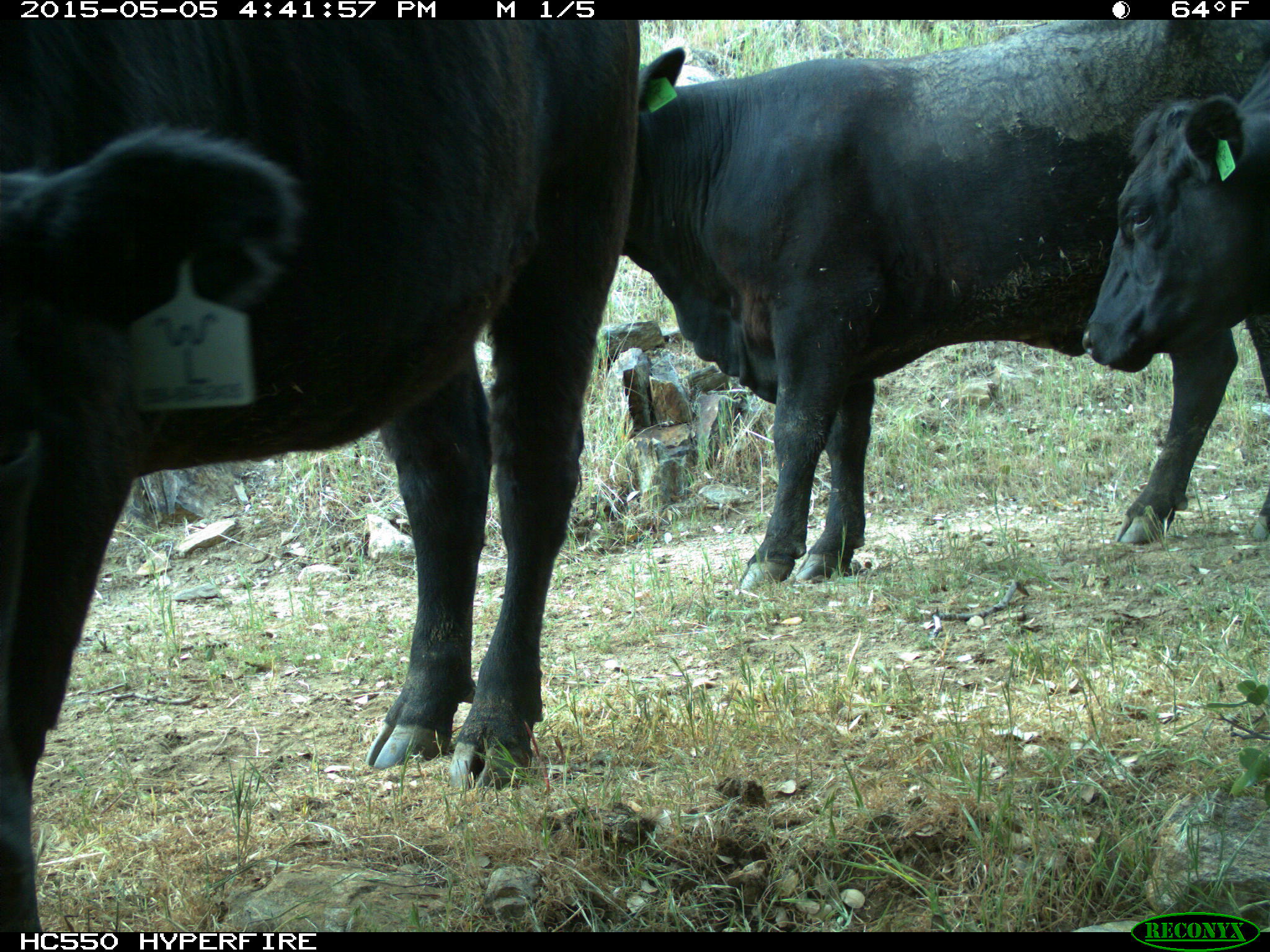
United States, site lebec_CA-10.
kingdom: Animalia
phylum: Chordata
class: Mammalia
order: Artiodactyla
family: Bovidae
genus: Bos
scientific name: Bos taurus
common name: domestic cow